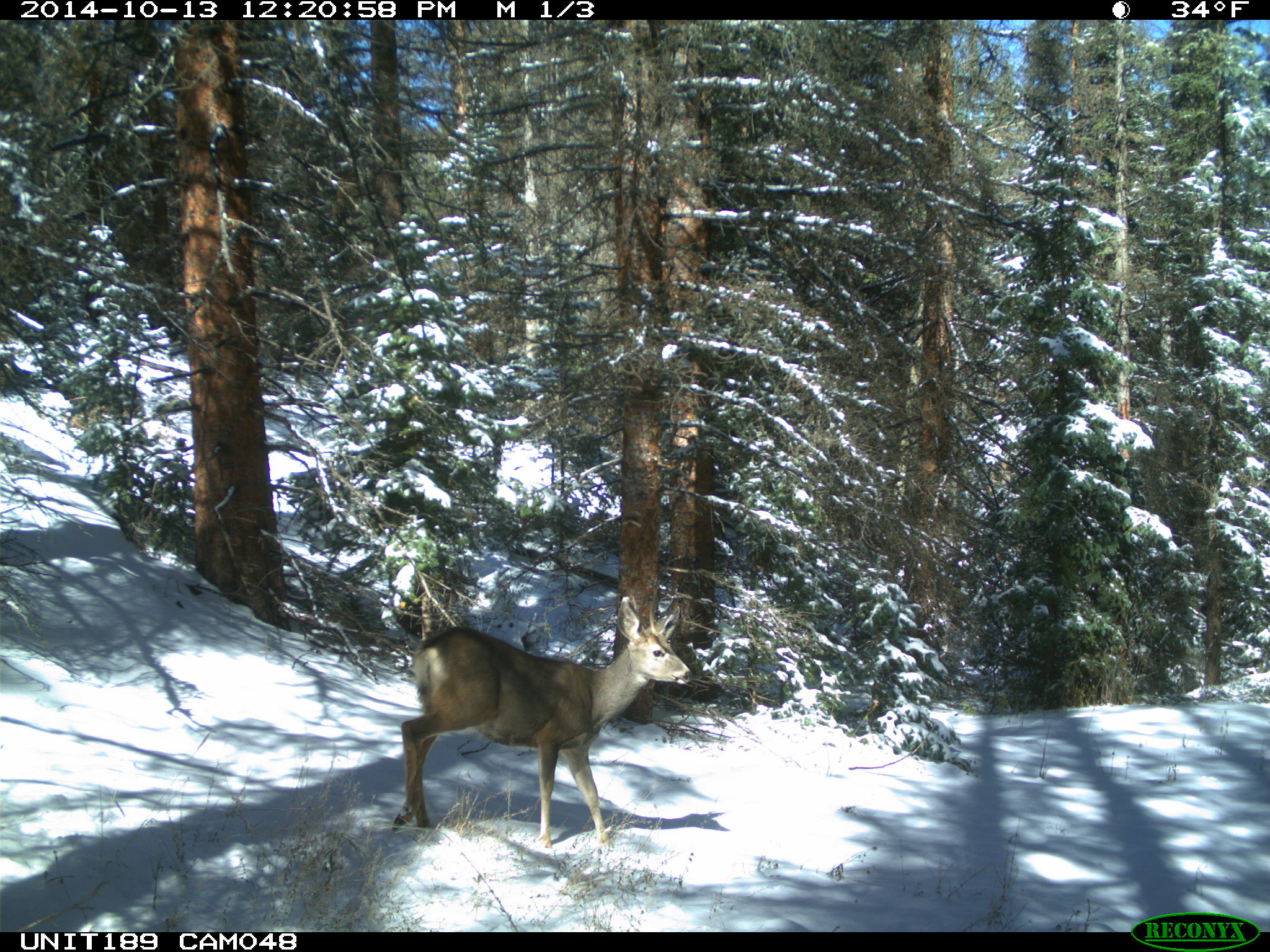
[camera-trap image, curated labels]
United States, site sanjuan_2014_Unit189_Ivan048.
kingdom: Animalia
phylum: Chordata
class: Mammalia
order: Artiodactyla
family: Cervidae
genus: Odocoileus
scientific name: Odocoileus hemionus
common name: mule deer